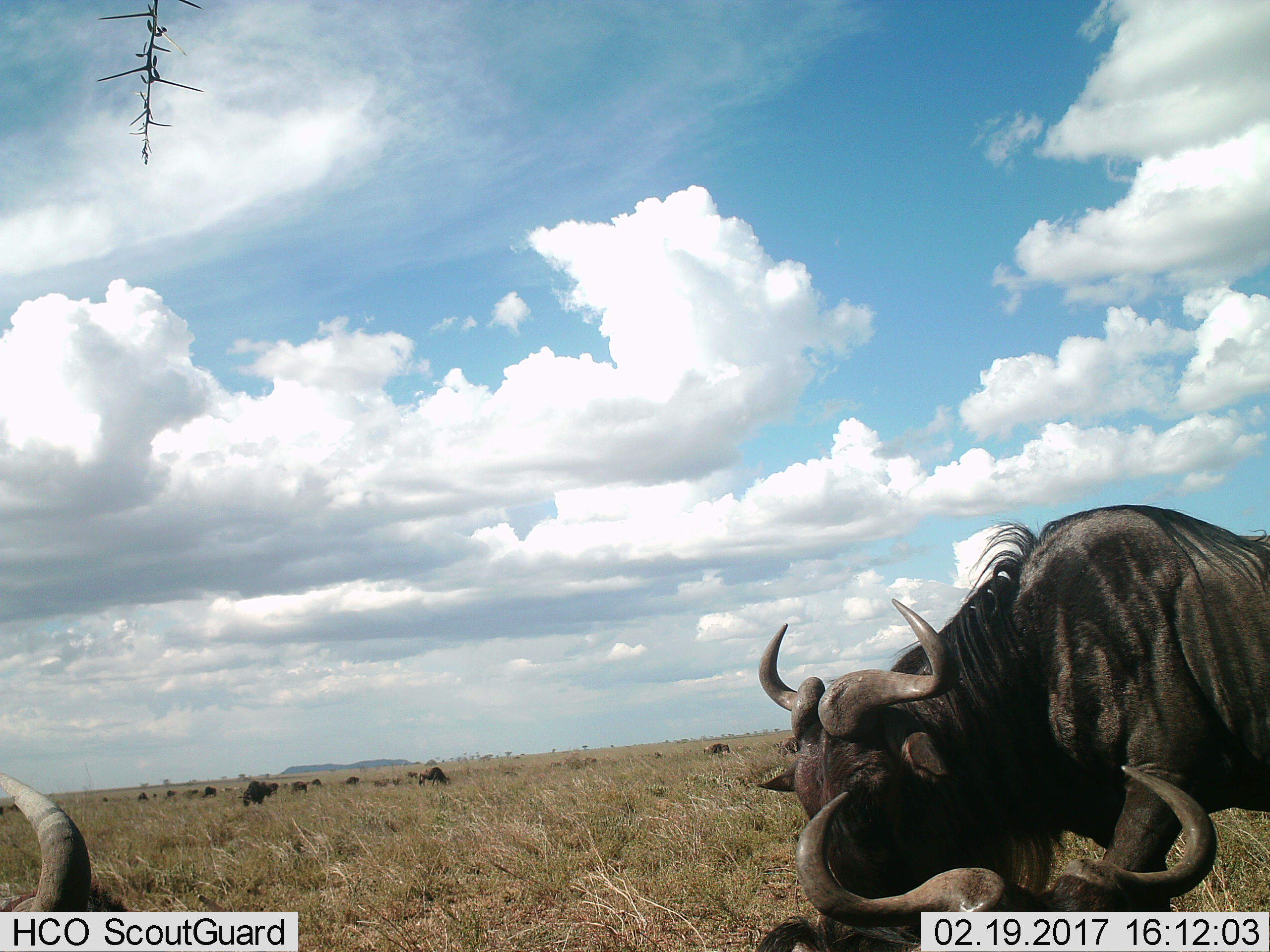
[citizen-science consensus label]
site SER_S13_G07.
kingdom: Animalia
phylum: Chordata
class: Mammalia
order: Artiodactyla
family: Bovidae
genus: Connochaetes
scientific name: Connochaetes taurinus taurinus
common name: blue wildebeest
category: wildebeestblue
Wildebeestblue (blue wildebeest) (Connochaetes taurinus taurinus), count 11-50. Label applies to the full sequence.